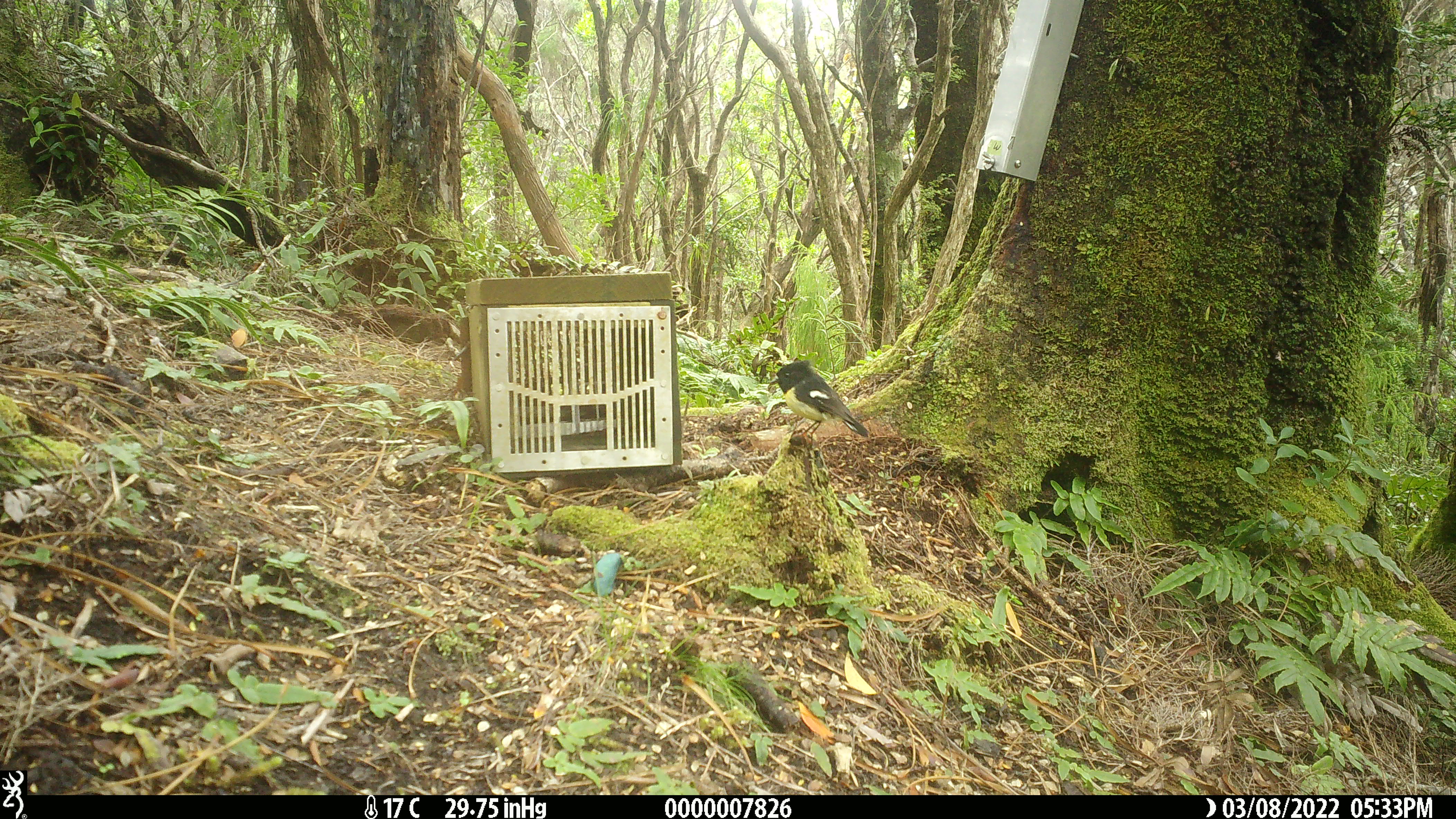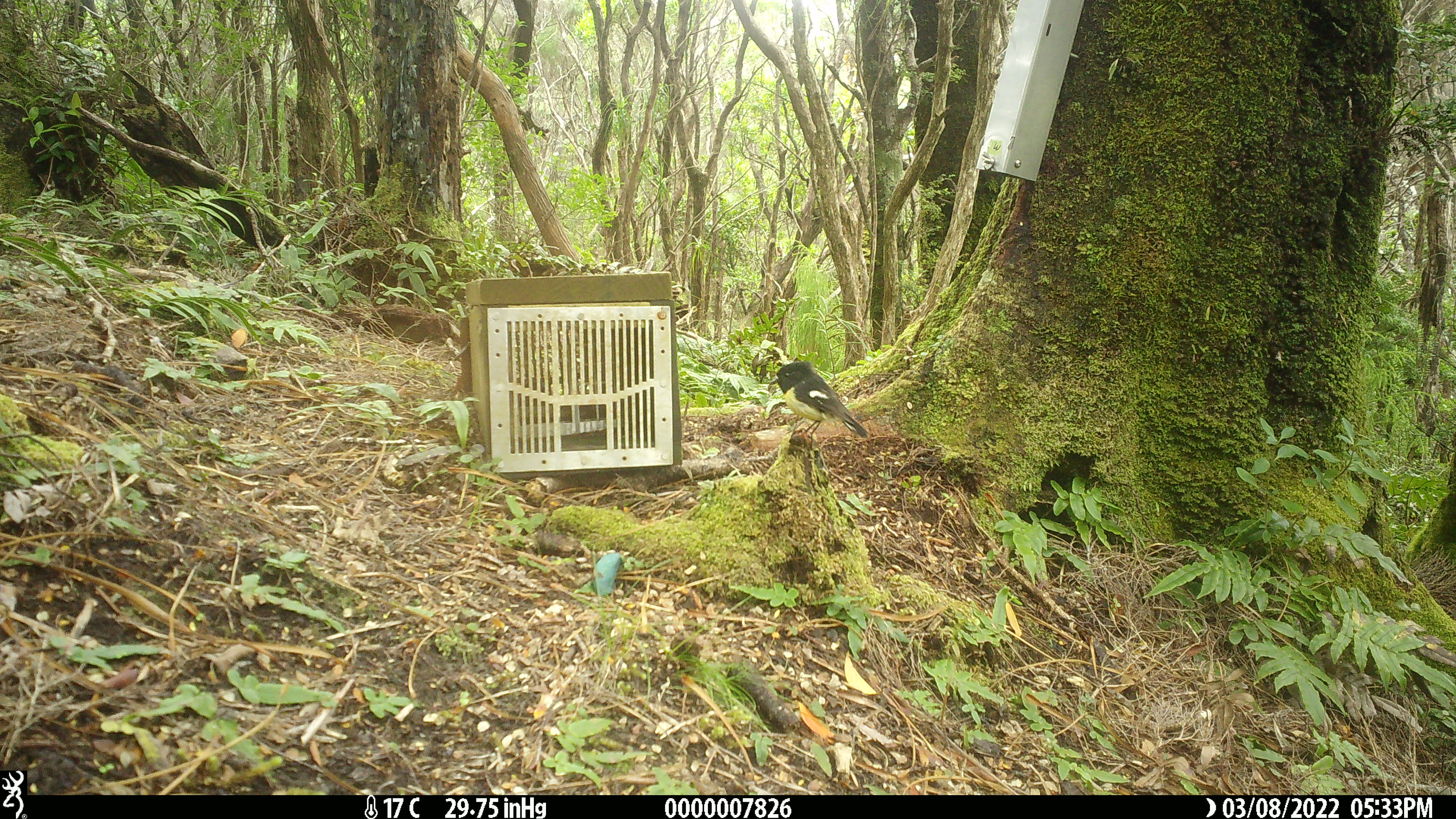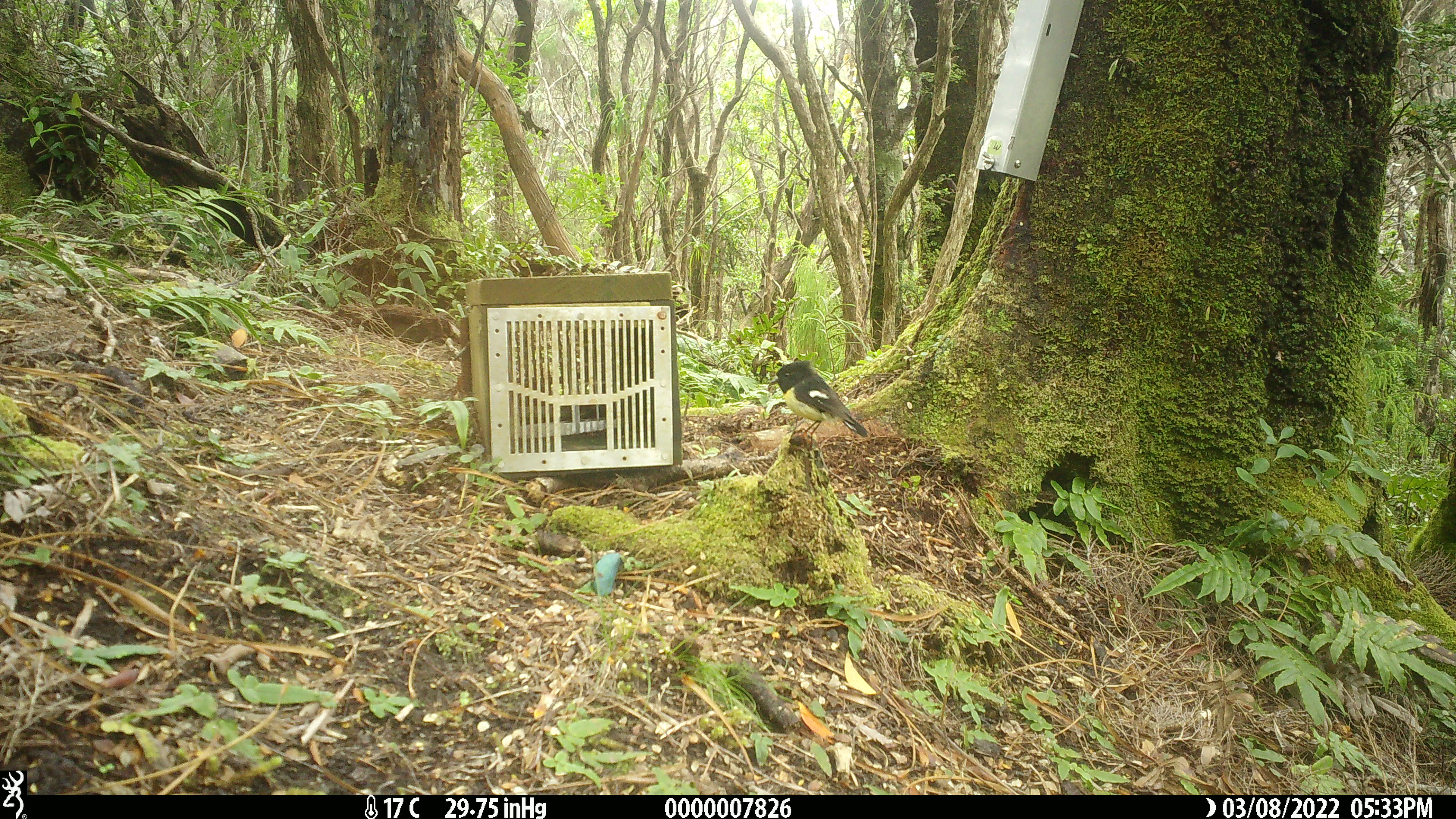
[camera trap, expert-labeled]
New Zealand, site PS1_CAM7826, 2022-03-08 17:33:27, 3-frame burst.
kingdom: Animalia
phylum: Chordata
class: Aves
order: Passeriformes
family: Petroicidae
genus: Petroica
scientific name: Petroica macrocephala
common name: tomtit